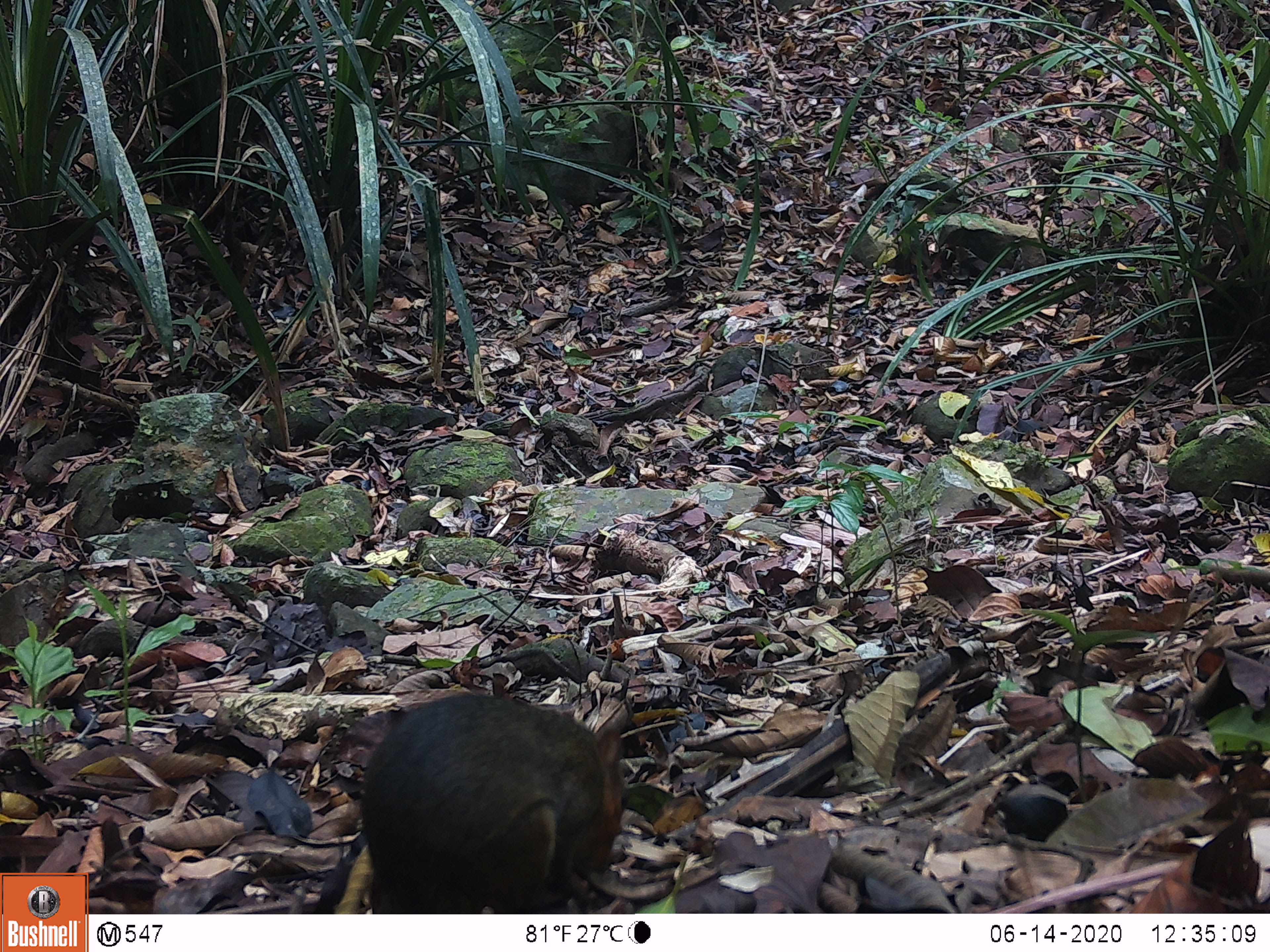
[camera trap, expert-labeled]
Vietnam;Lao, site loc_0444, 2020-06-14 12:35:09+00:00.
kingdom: Animalia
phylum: Chordata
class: Mammalia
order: Rodentia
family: Sciuridae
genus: Dremomys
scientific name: Dremomys rufigenis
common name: red-cheeked squirrel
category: red cheeked squirrel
Red cheeked squirrel (red-cheeked squirrel) (Dremomys rufigenis). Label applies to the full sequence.